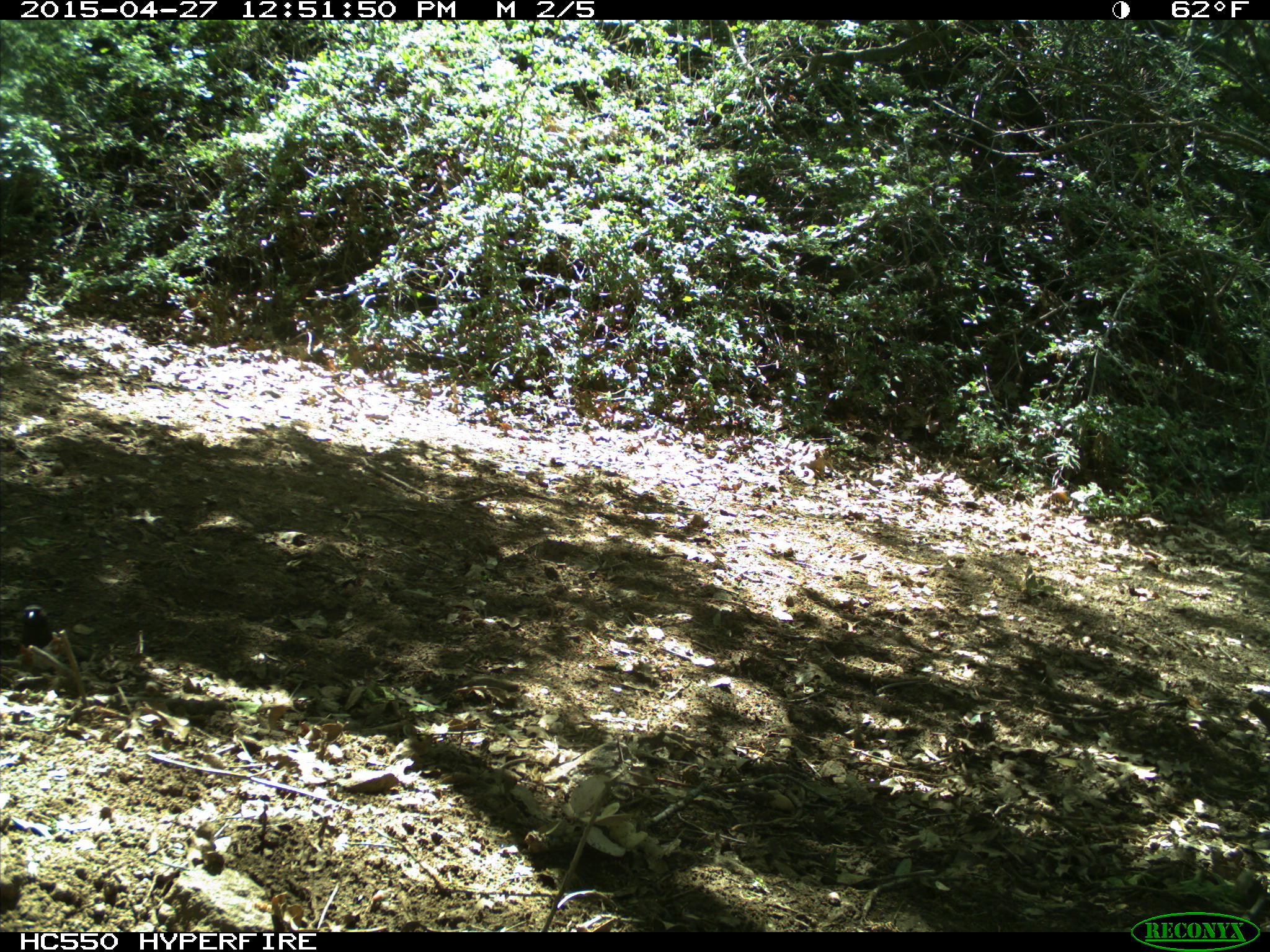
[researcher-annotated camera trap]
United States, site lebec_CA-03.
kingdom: Animalia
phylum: Chordata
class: Aves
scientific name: Aves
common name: birds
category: unidentified bird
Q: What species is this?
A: Unidentified bird (birds) (Aves).